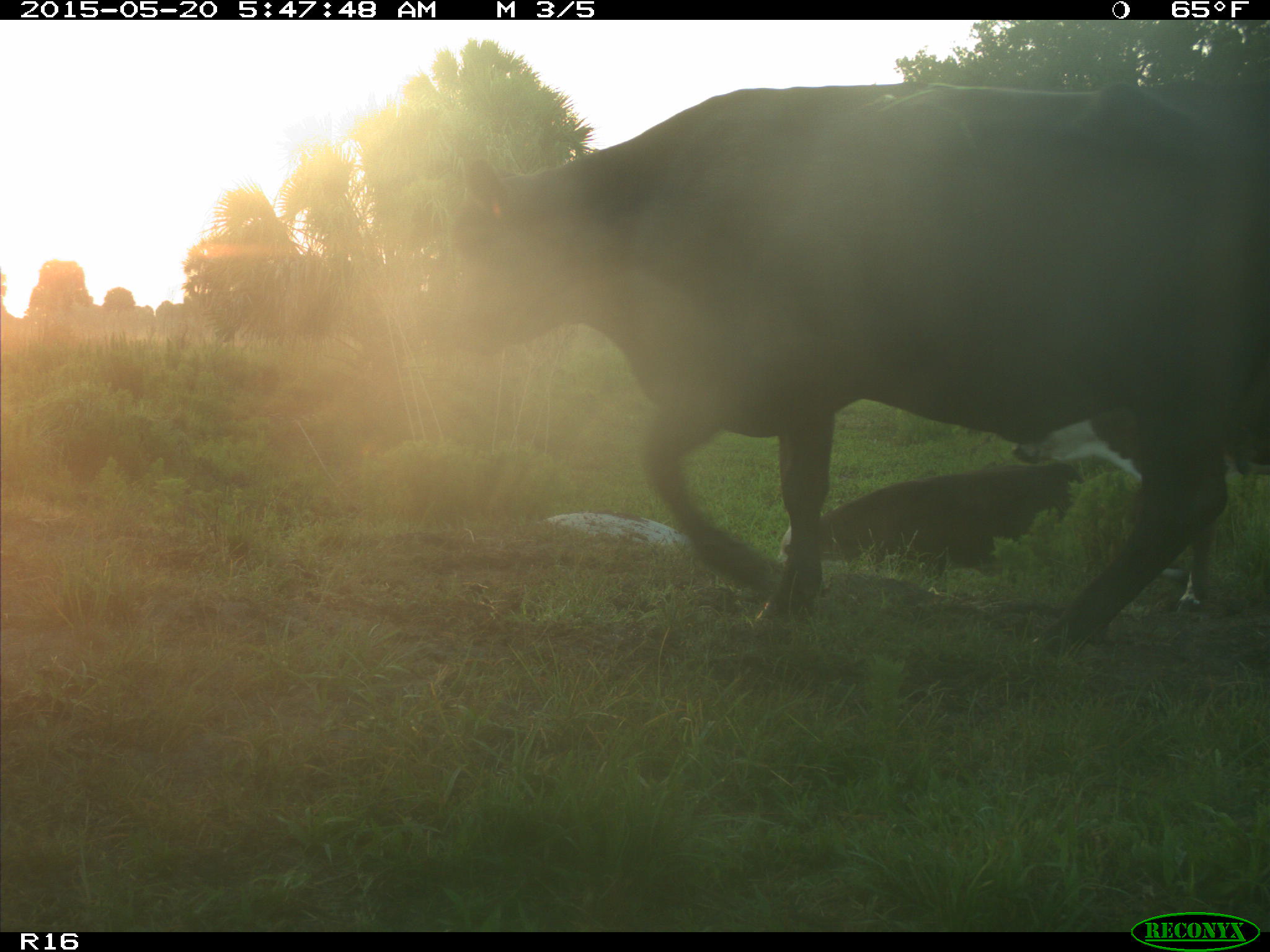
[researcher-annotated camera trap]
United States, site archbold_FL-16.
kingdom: Animalia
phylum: Chordata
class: Mammalia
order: Artiodactyla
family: Bovidae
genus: Bos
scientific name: Bos taurus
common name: domestic cow